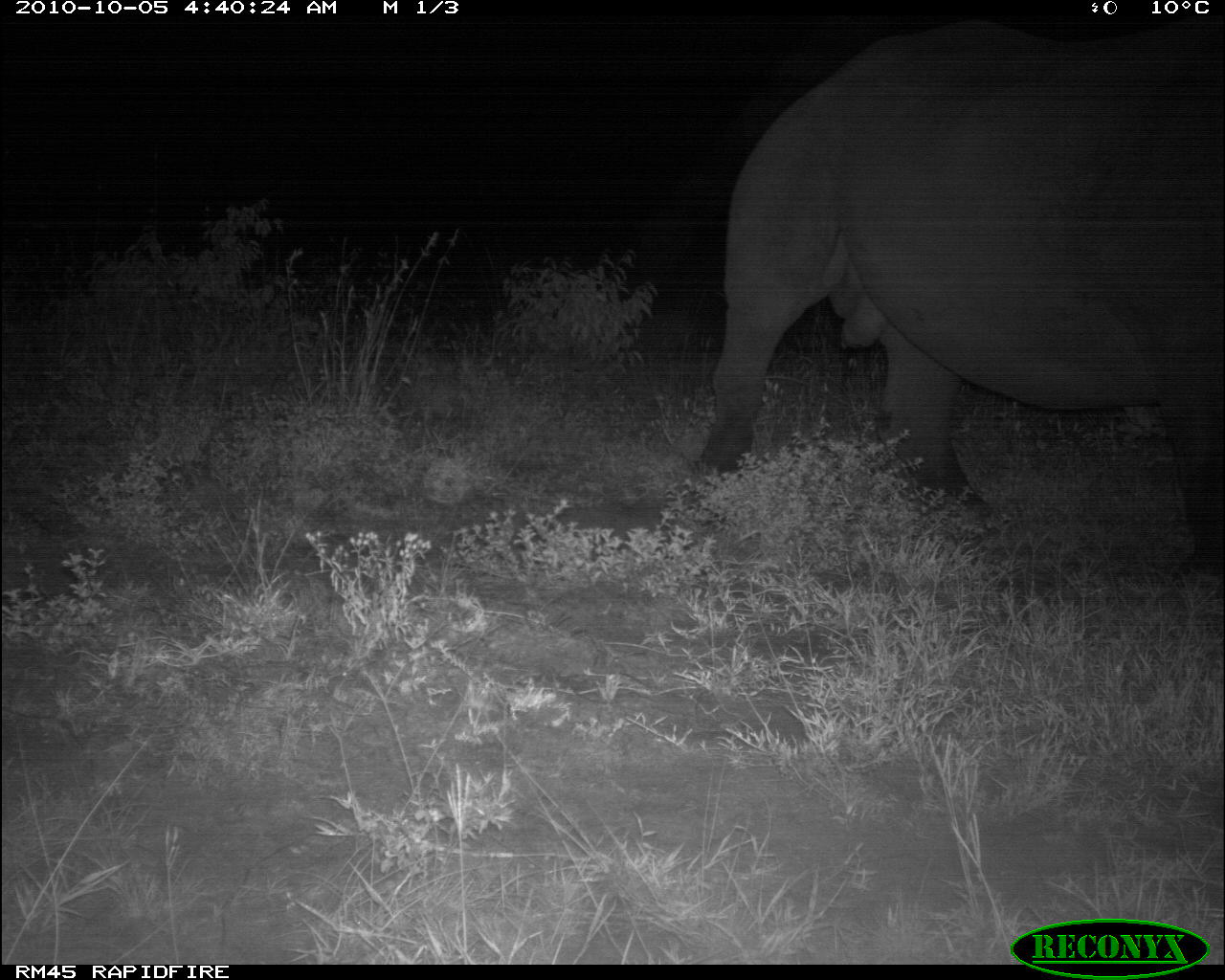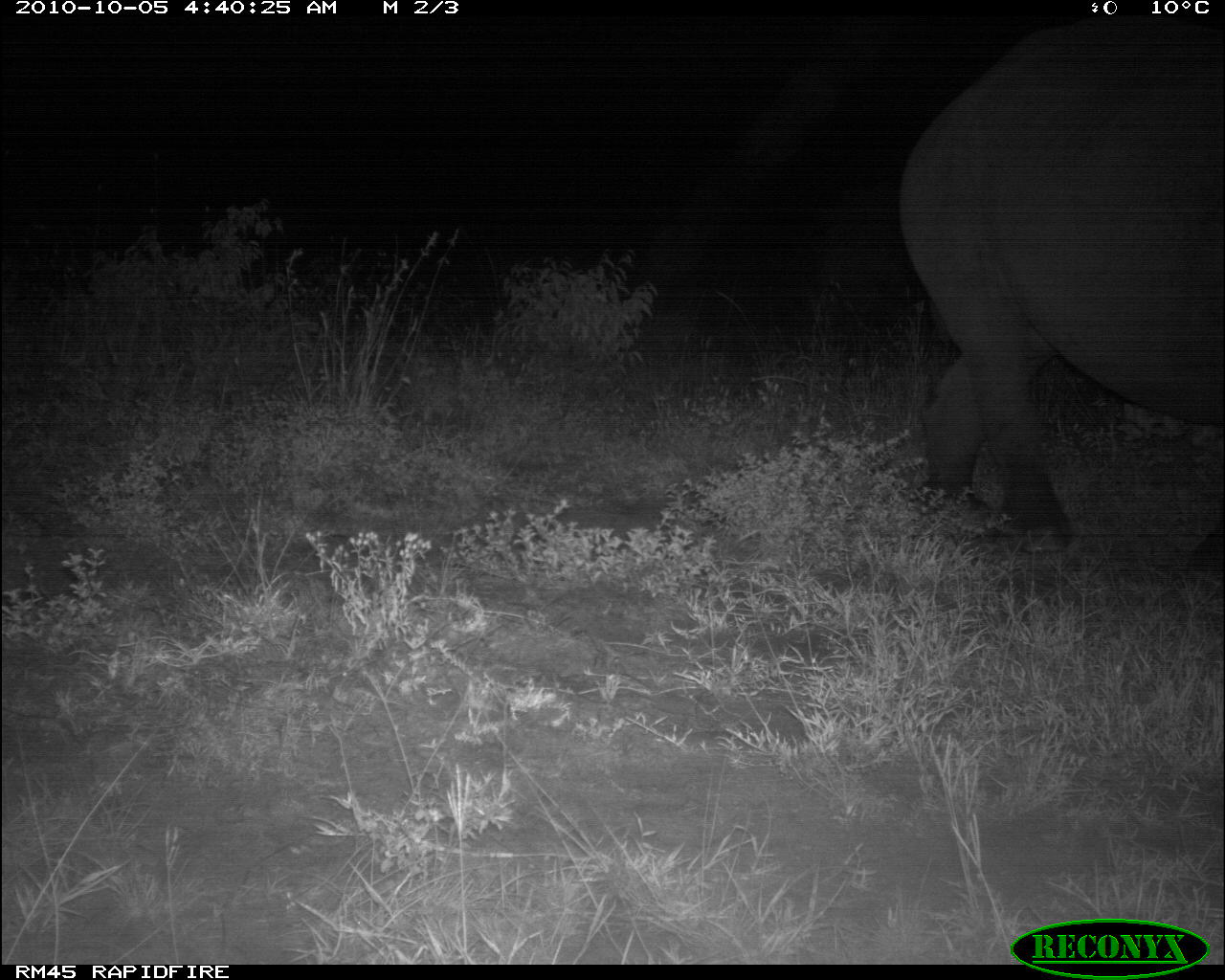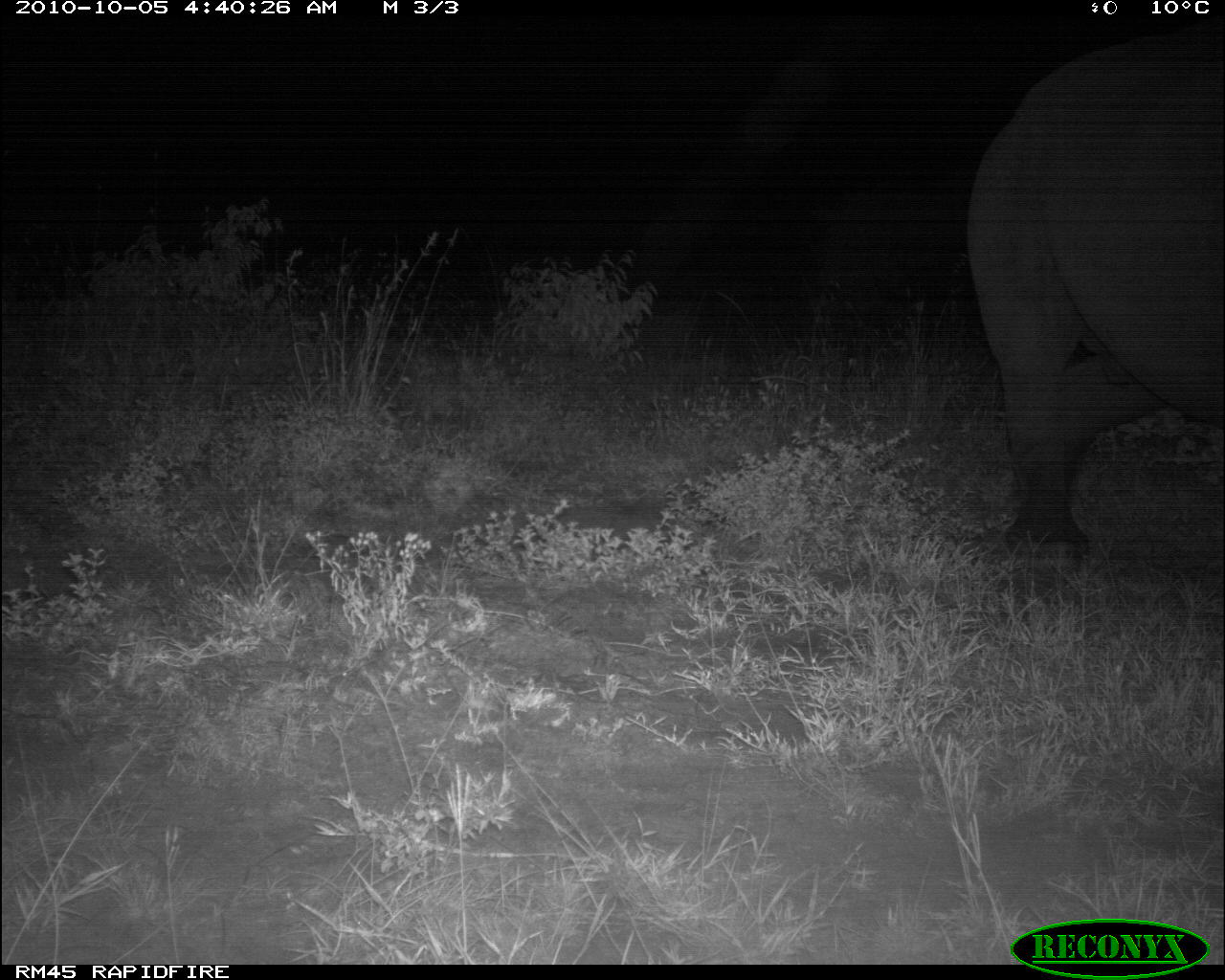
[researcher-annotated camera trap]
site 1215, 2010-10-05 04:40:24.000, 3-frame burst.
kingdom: Animalia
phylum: Chordata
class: Mammalia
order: Perissodactyla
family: Rhinocerotidae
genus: Diceros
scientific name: Diceros bicornis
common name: black rhinoceros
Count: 1.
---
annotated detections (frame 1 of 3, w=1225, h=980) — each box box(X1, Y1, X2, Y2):
diceros bicornis: box(701, 22, 1224, 569)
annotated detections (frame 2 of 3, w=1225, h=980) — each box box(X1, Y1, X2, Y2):
diceros bicornis: box(900, 19, 1223, 569)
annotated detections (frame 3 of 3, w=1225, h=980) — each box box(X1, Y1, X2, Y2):
diceros bicornis: box(966, 34, 1225, 556)